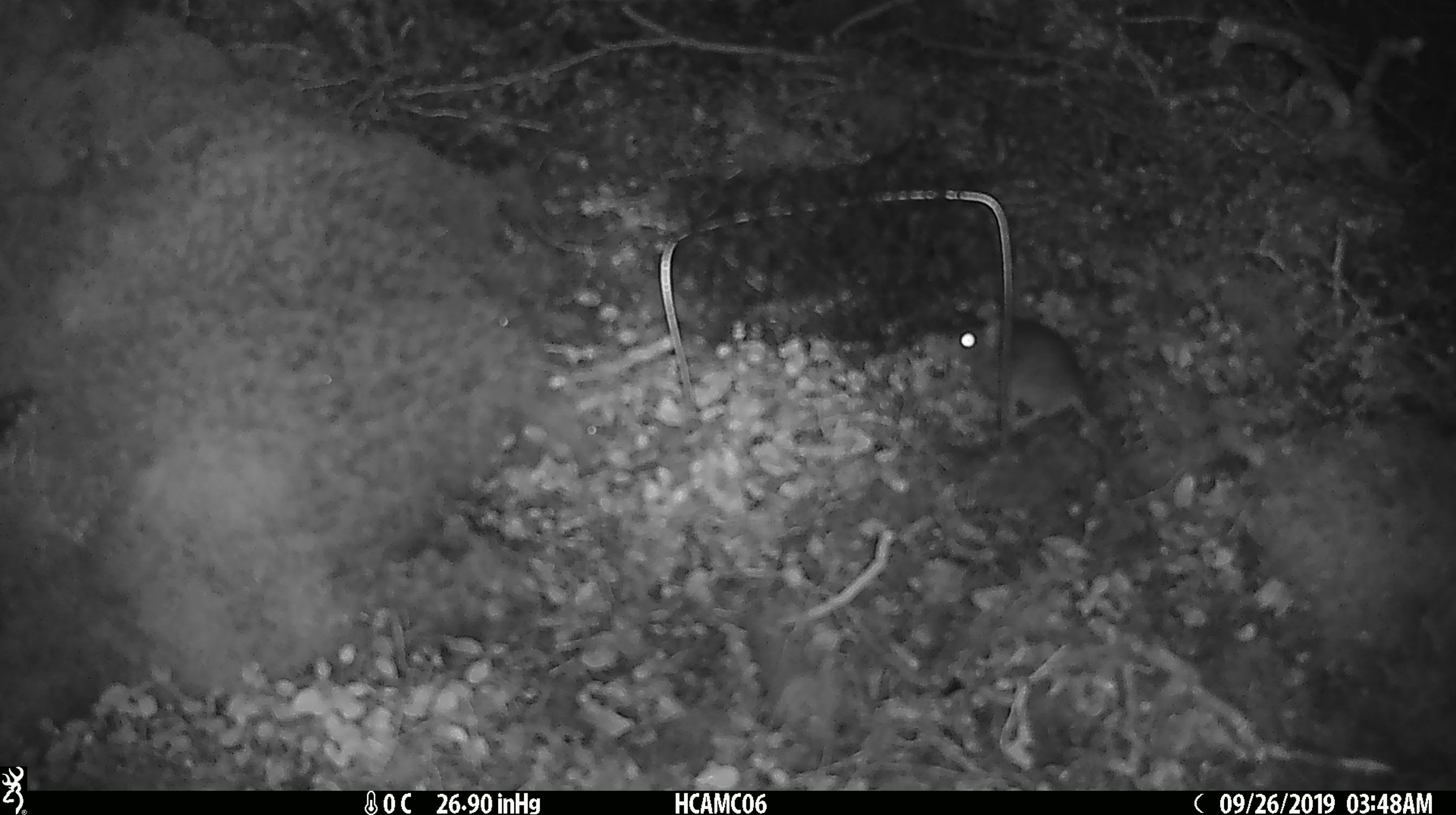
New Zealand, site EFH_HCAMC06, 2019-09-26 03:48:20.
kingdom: Animalia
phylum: Chordata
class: Mammalia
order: Rodentia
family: Muridae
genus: Mus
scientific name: Mus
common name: mouse